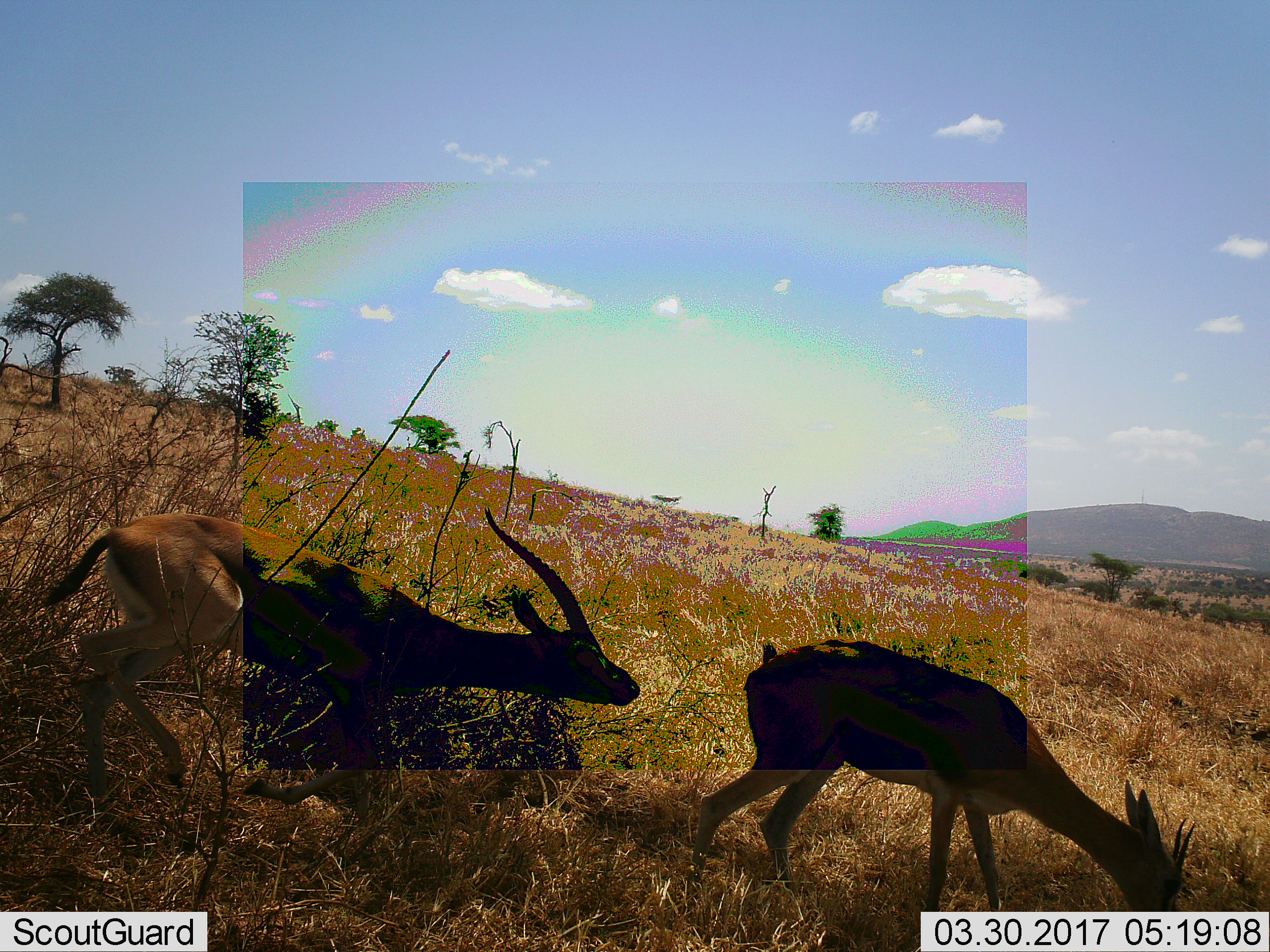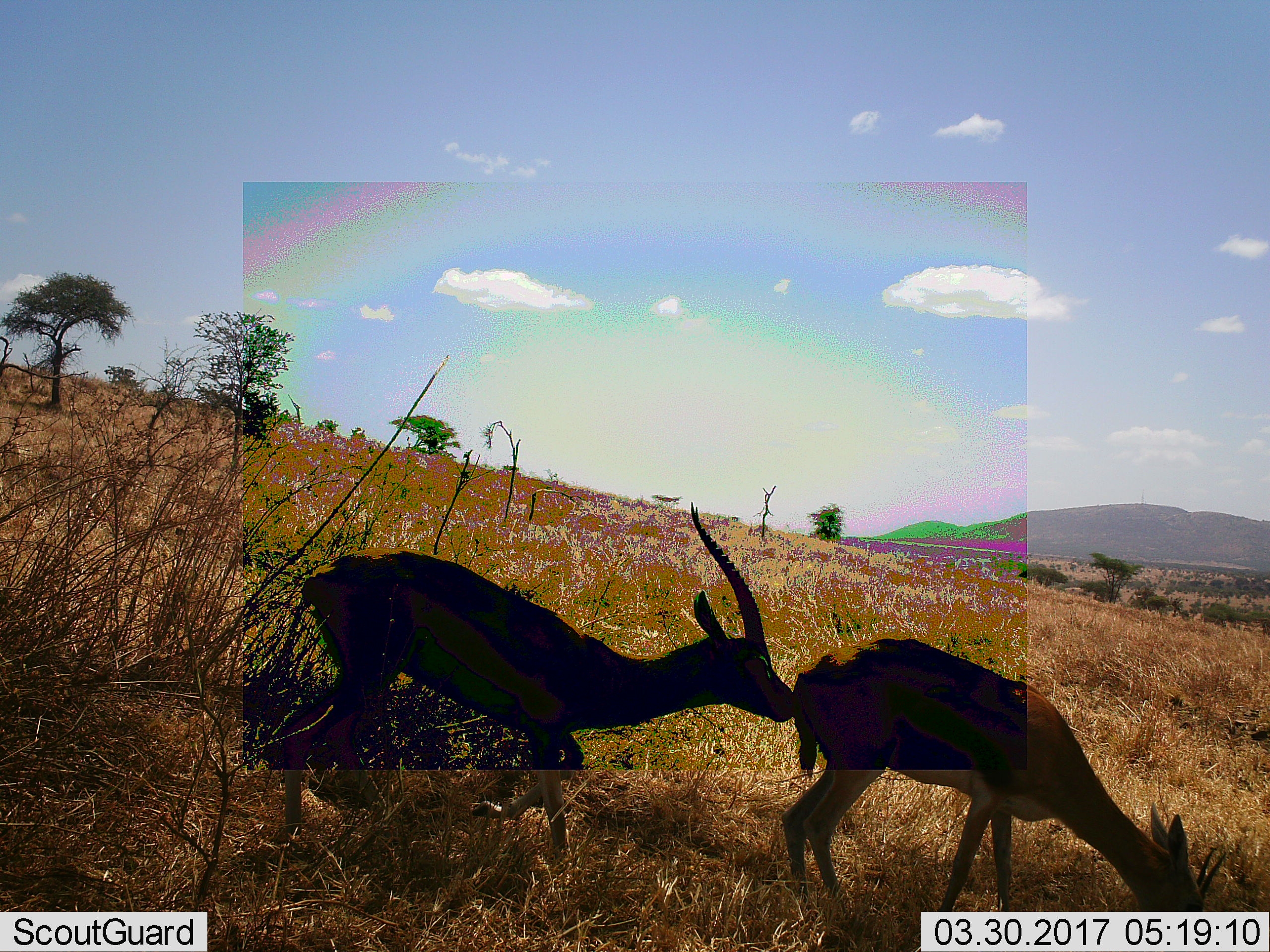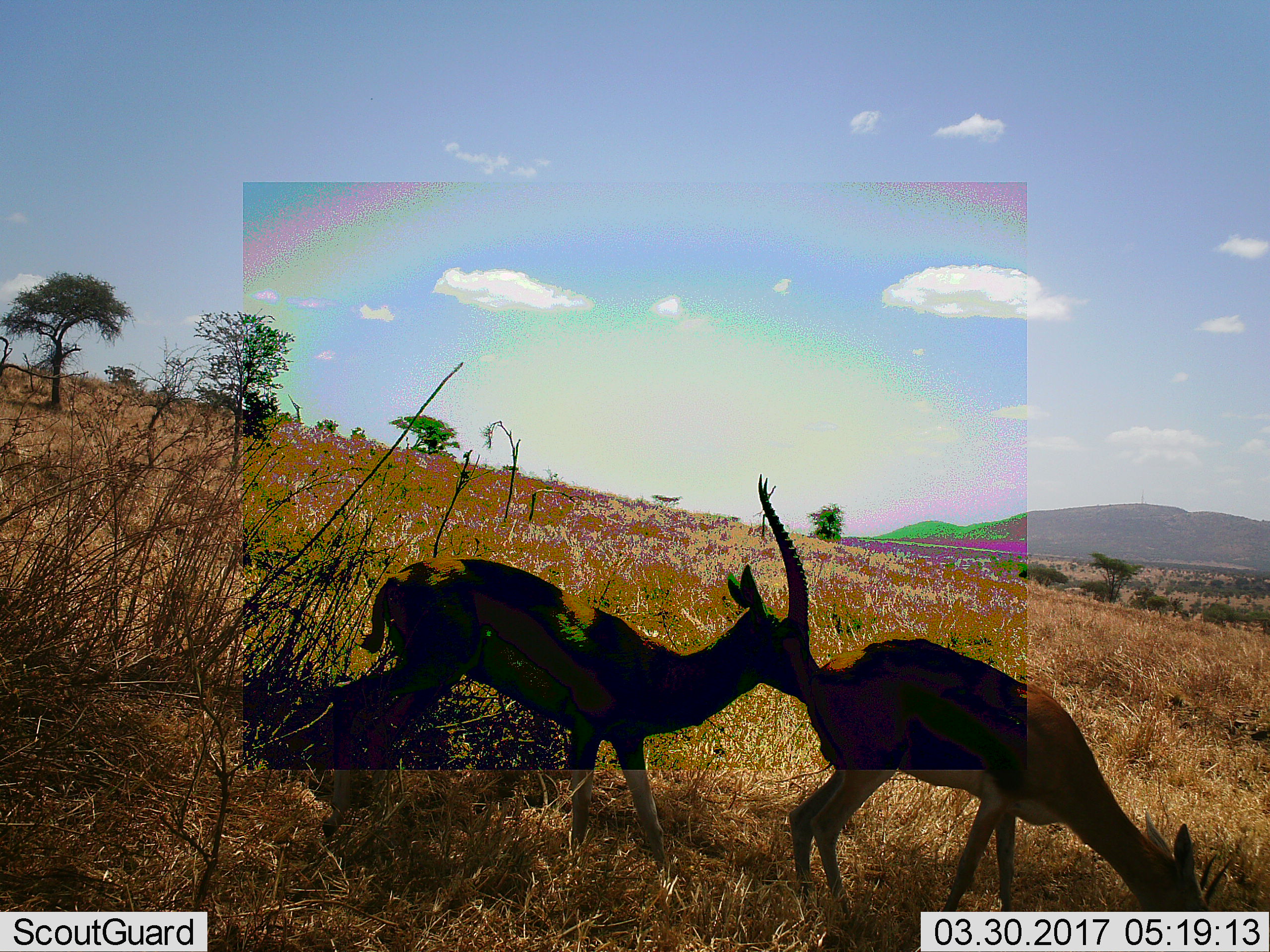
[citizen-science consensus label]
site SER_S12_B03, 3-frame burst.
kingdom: Animalia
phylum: Chordata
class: Mammalia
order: Artiodactyla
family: Bovidae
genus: Eudorcas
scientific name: Eudorcas thomsonii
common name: thomson's gazelle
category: gazellethomsons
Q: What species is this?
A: Gazellethomsons (thomson's gazelle) (Eudorcas thomsonii).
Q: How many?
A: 2.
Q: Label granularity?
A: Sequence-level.